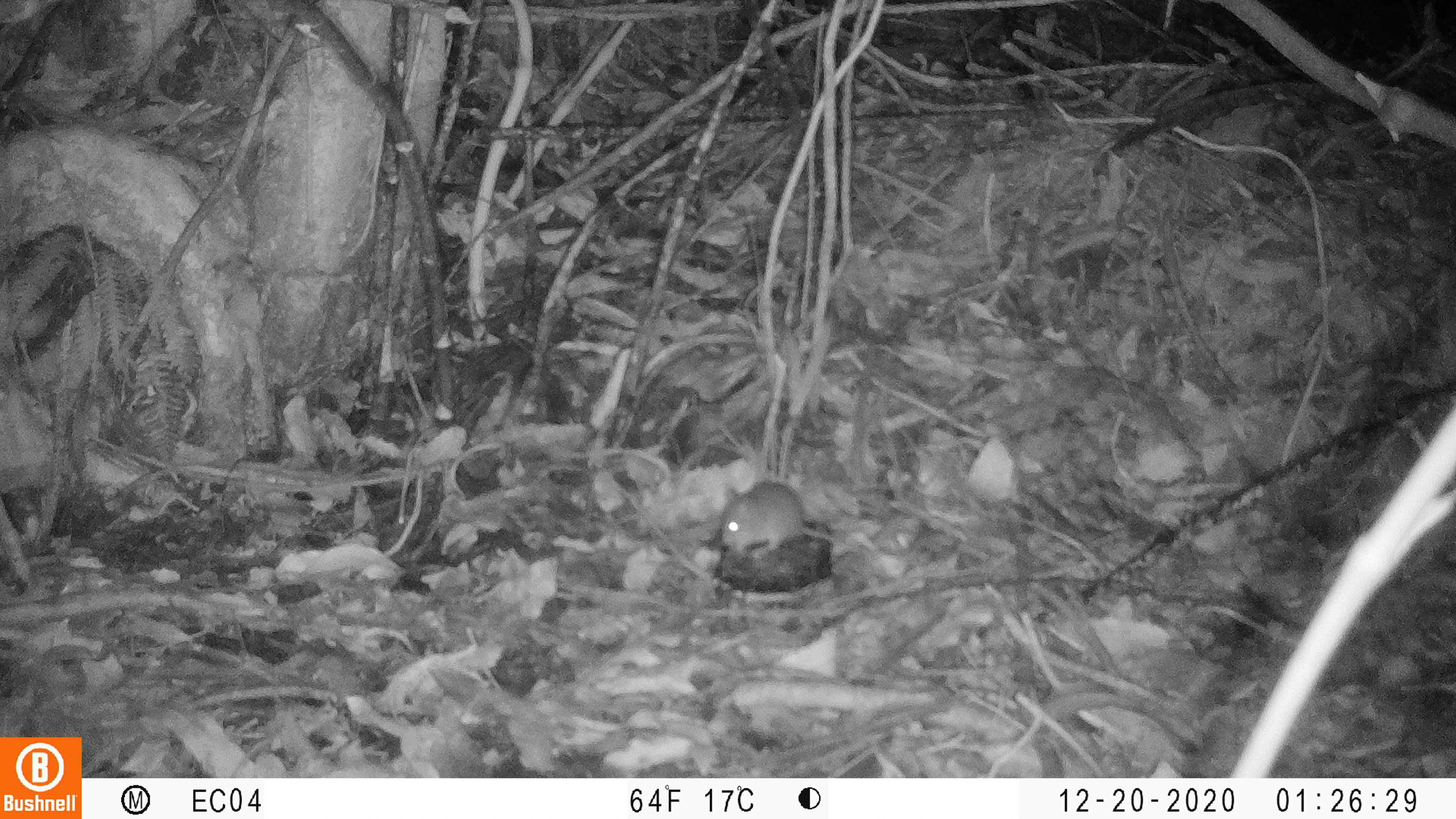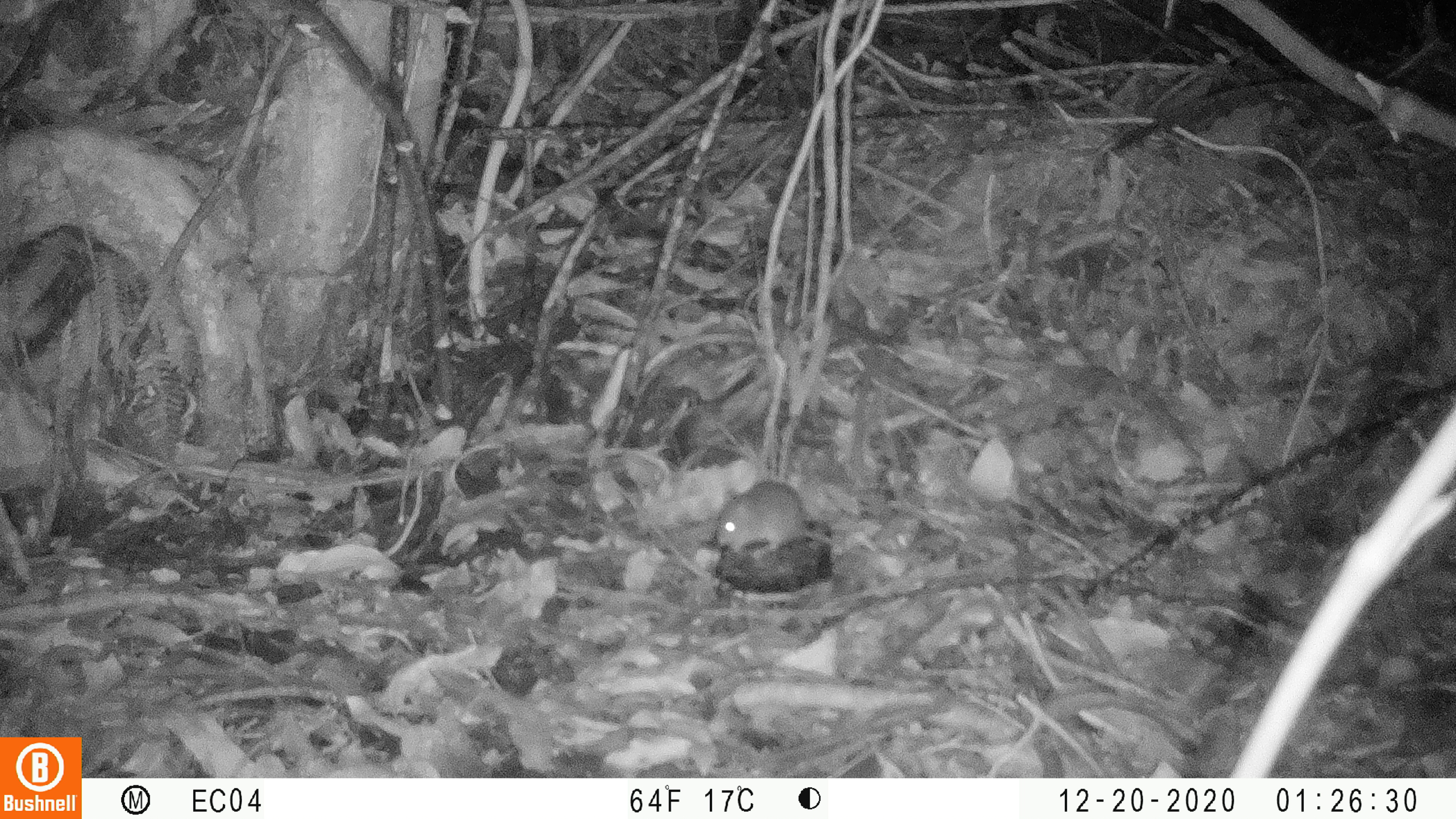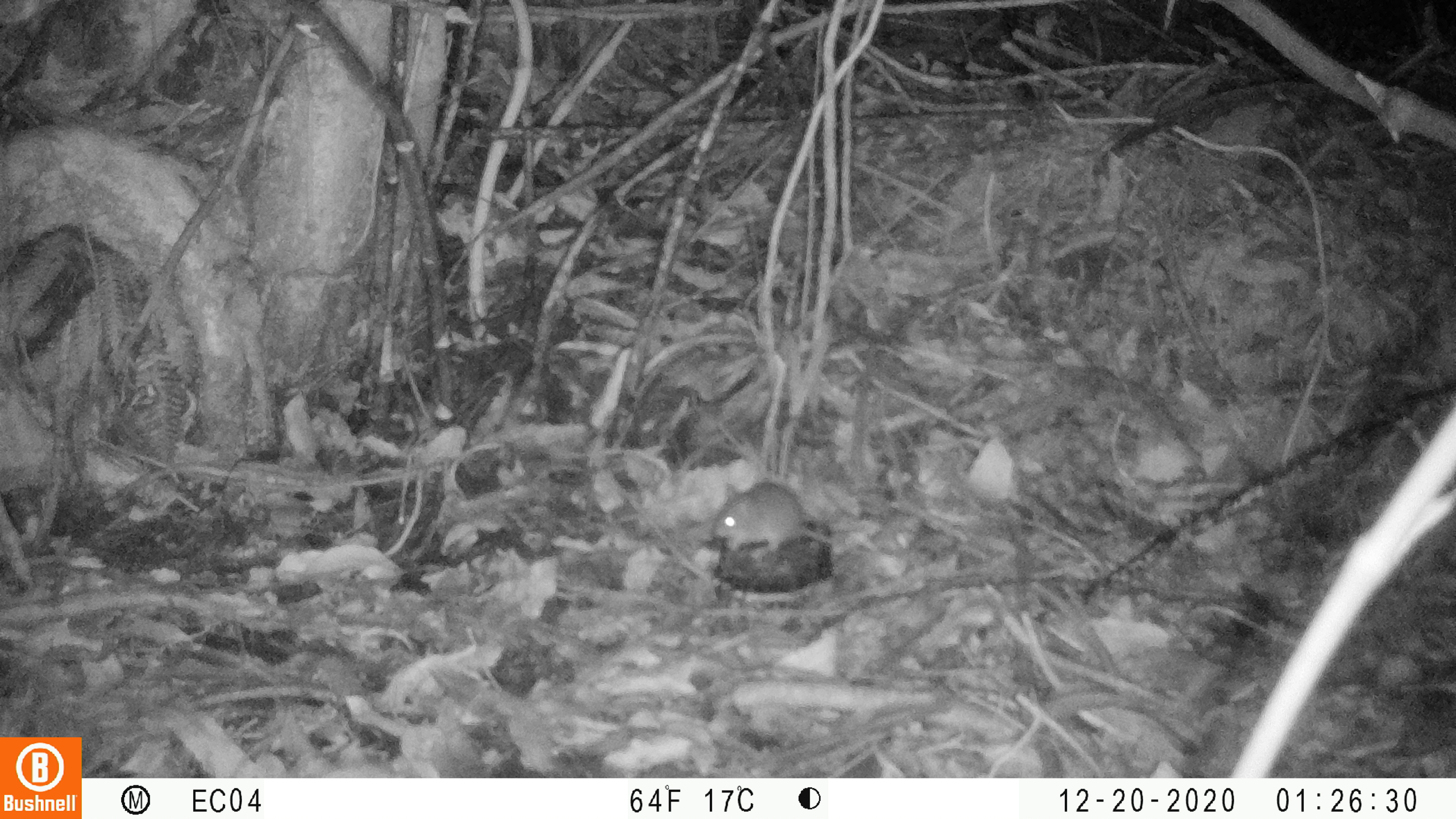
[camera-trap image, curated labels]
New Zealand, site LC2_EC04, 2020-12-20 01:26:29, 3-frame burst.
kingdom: Animalia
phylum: Chordata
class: Mammalia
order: Rodentia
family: Muridae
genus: Mus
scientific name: Mus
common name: mouse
Mouse (Mus).